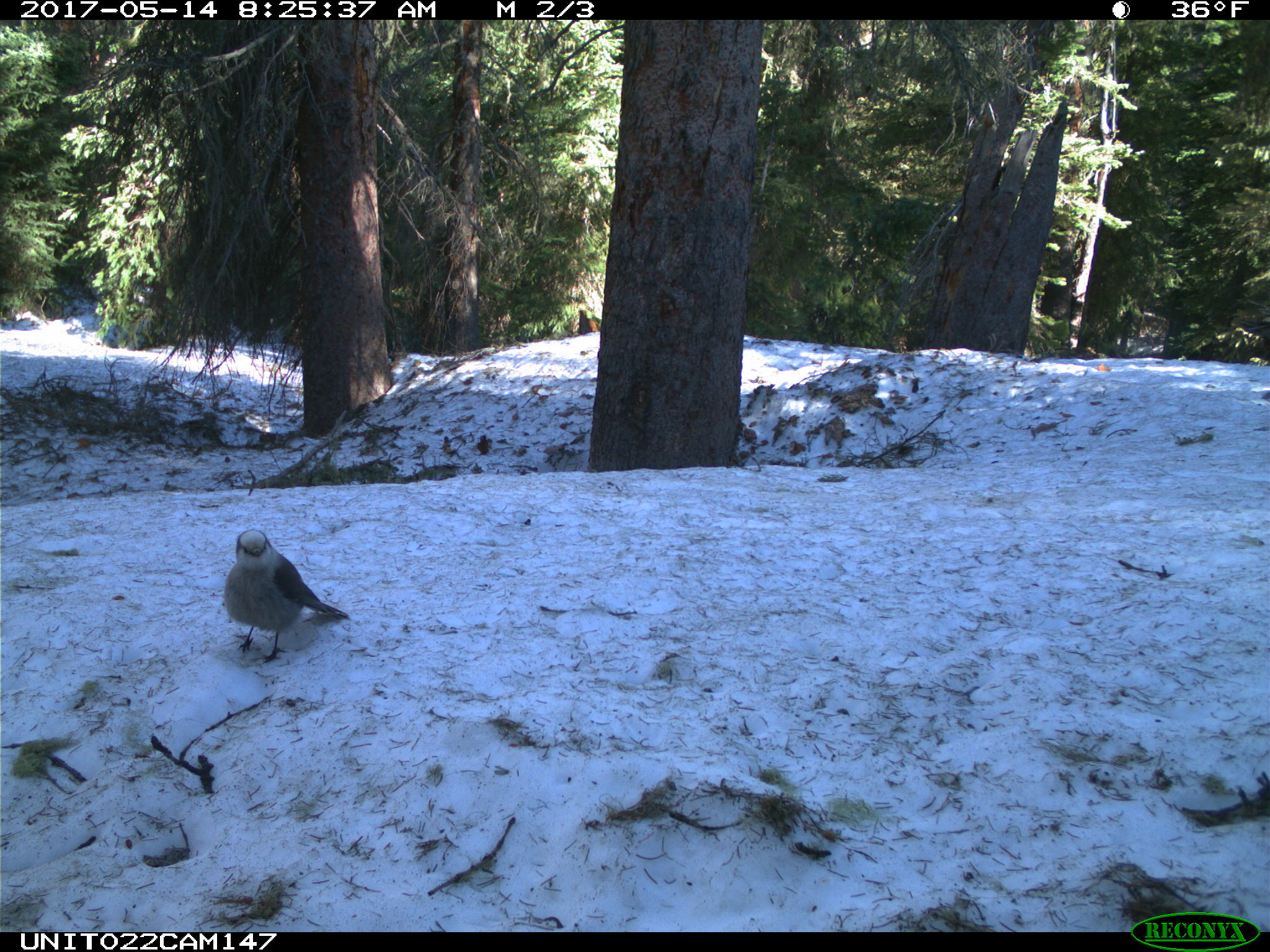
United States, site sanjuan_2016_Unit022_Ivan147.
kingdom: Animalia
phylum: Chordata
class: Aves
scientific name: Aves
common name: birds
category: unidentified bird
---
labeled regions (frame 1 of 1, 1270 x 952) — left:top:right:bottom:
animal: 223:528:352:666